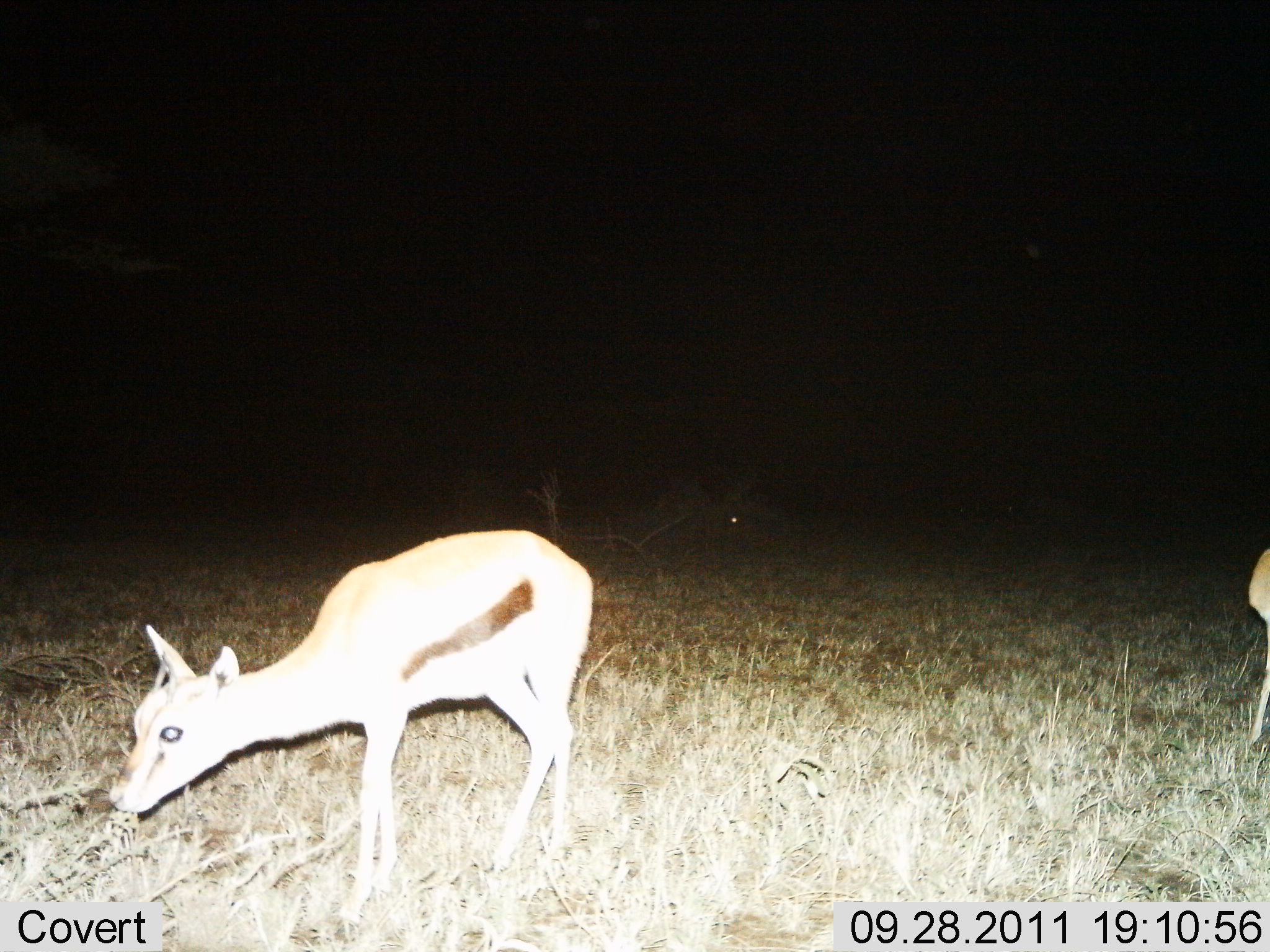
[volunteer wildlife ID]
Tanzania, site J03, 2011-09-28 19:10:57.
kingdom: Animalia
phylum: Chordata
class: Mammalia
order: Artiodactyla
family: Bovidae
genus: Eudorcas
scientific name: Eudorcas thomsonii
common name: thomson's gazelle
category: gazellethomsons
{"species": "gazellethomsons (thomson's gazelle) (Eudorcas thomsonii)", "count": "2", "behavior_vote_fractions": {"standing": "55%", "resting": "0%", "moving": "27%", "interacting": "0%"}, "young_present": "27%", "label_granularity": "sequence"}